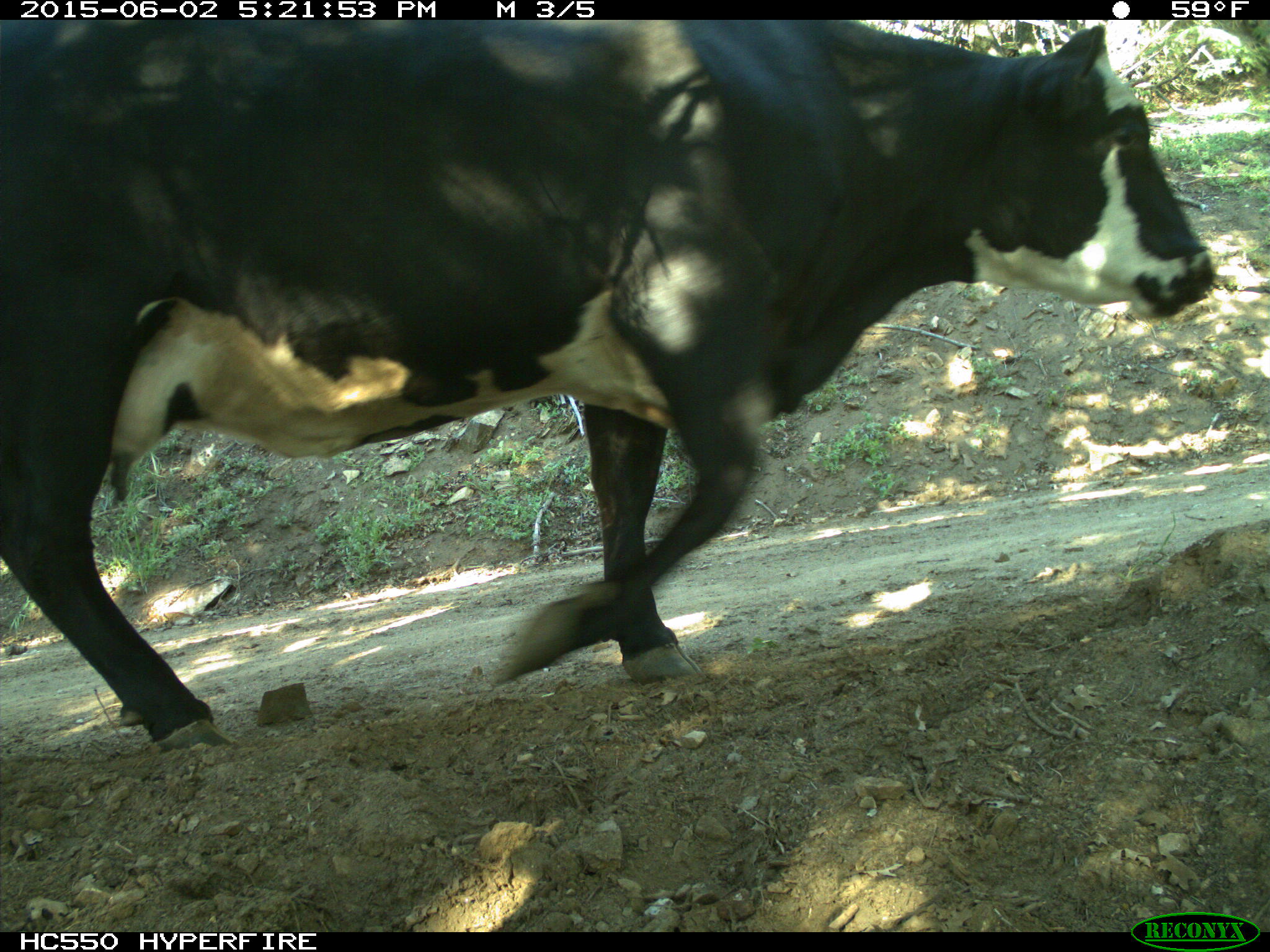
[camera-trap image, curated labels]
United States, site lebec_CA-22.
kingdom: Animalia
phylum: Chordata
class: Mammalia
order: Artiodactyla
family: Bovidae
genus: Bos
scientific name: Bos taurus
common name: domestic cow